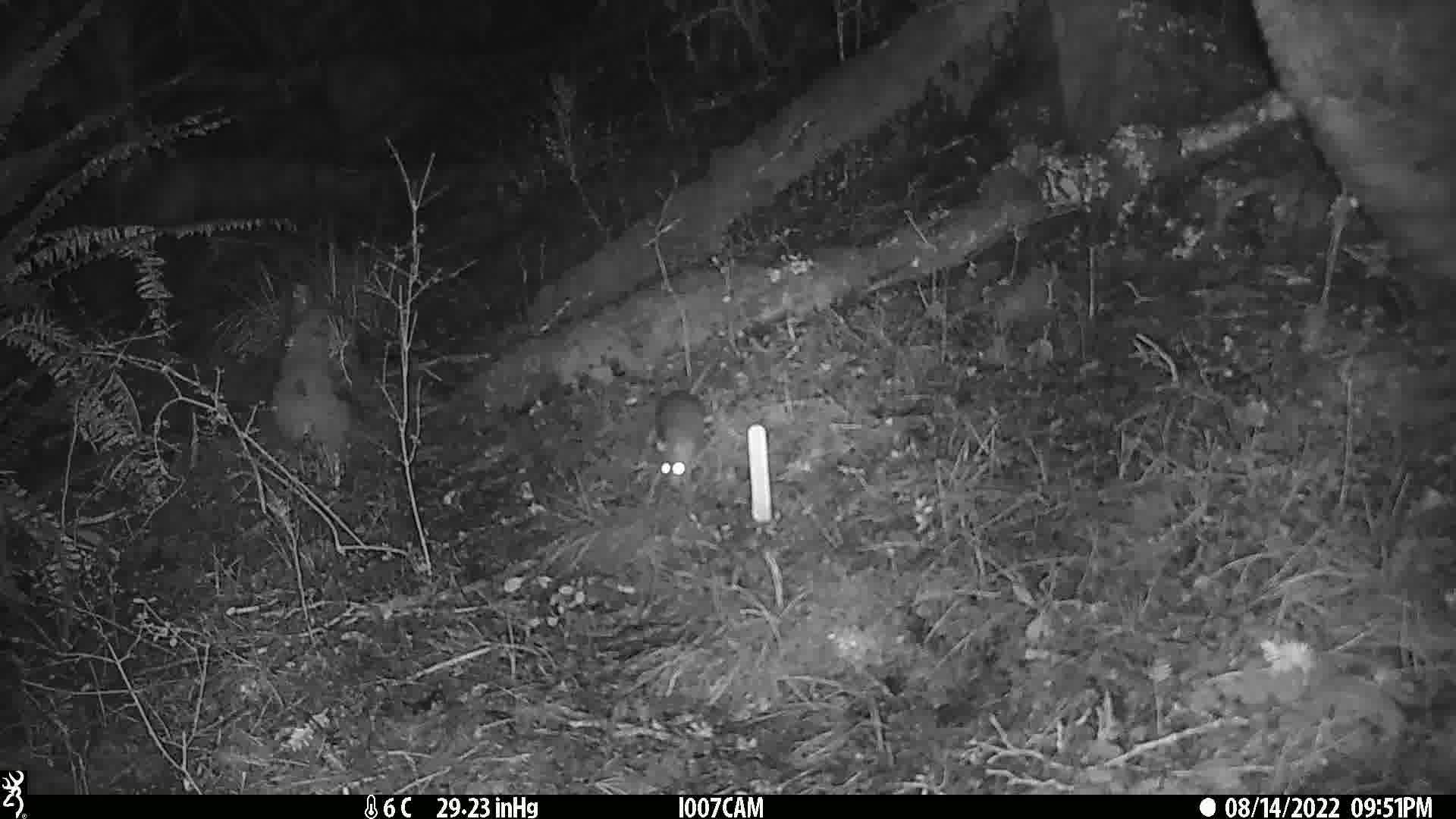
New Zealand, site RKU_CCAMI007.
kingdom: Animalia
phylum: Chordata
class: Mammalia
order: Rodentia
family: Muridae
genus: Rattus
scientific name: Rattus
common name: rat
Rat (Rattus).